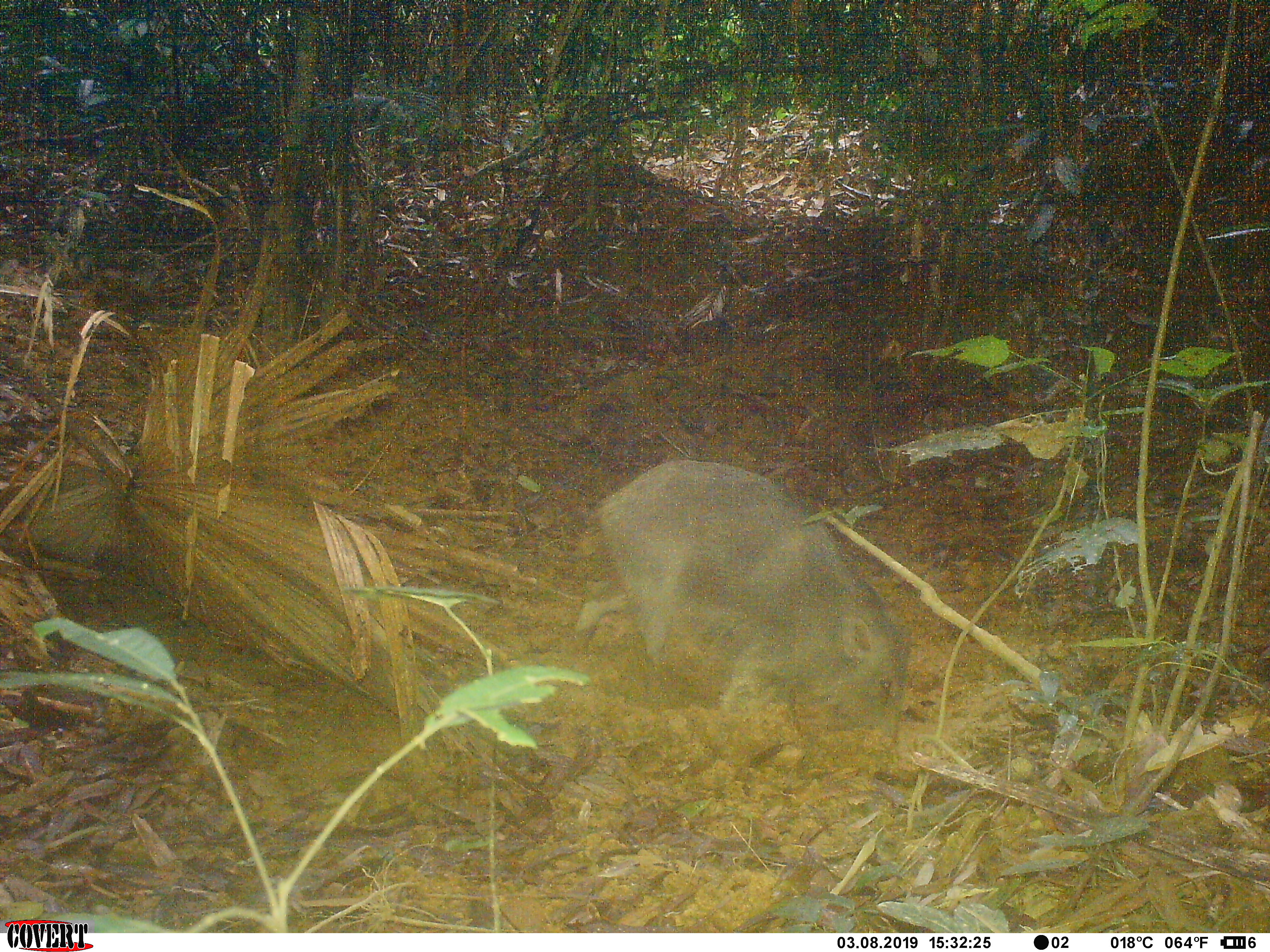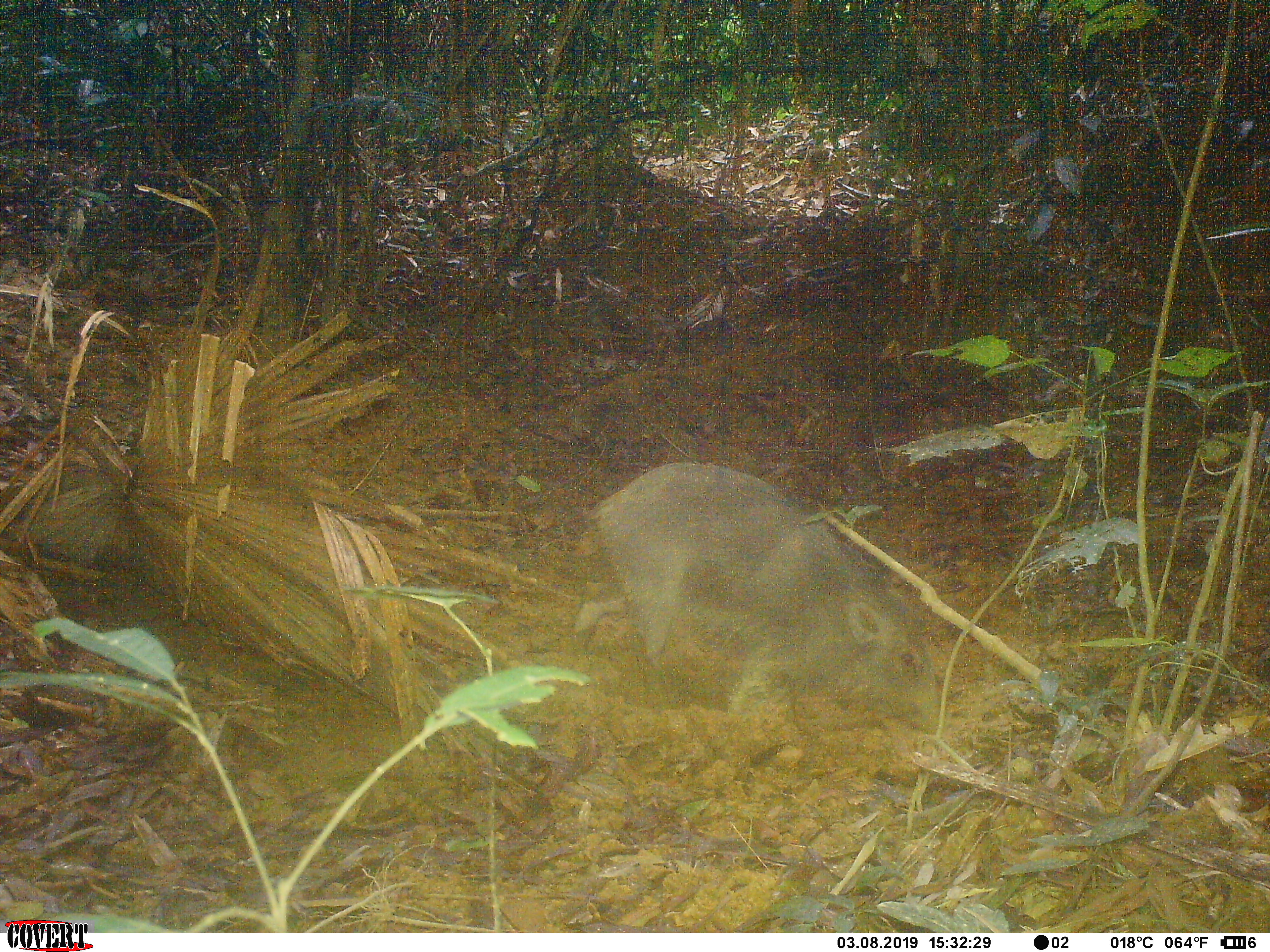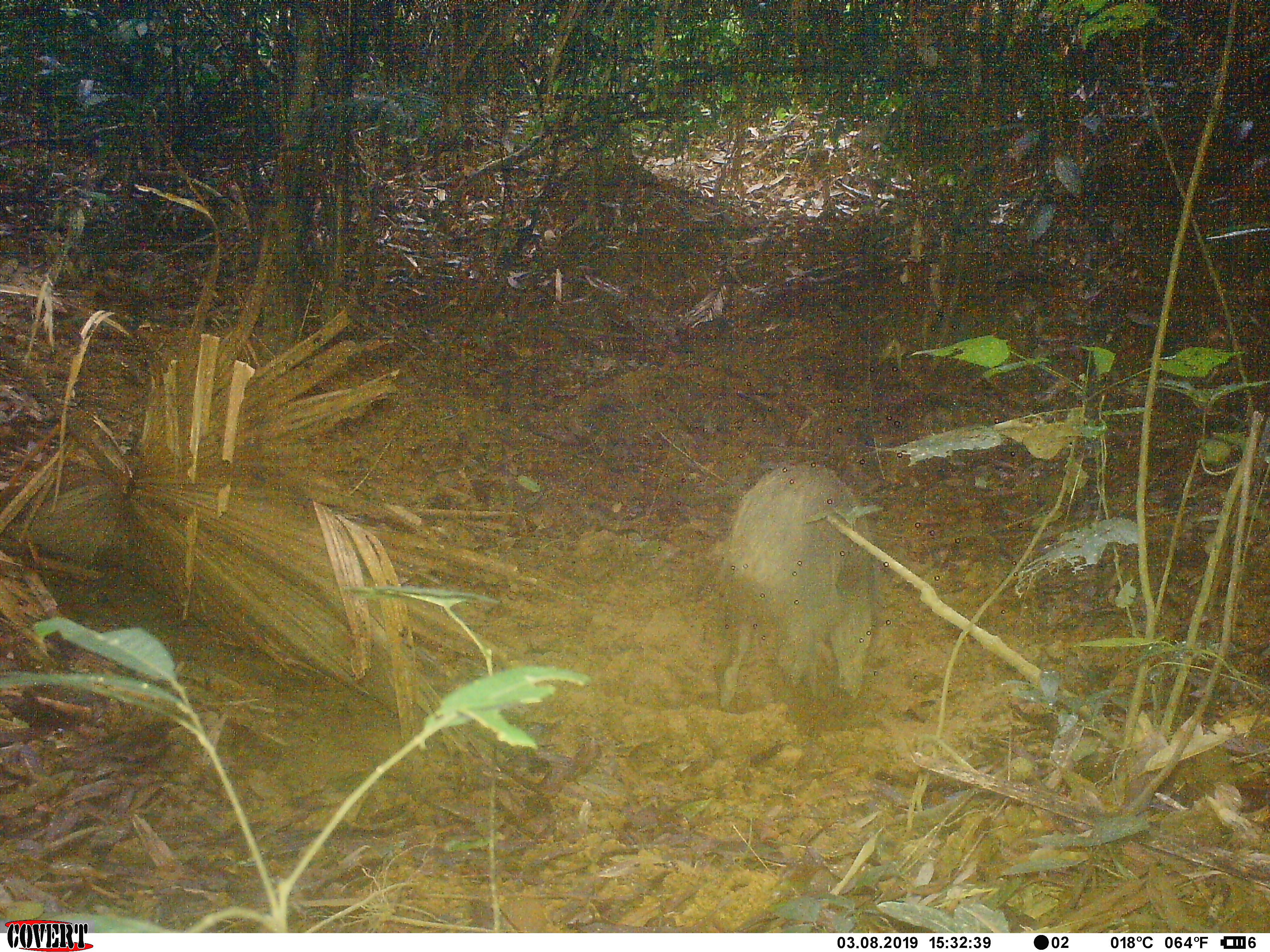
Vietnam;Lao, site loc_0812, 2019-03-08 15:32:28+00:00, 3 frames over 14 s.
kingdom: Animalia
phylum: Chordata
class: Mammalia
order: Artiodactyla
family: Suidae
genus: Sus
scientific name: Sus scrofa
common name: eurasian wild pig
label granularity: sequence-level